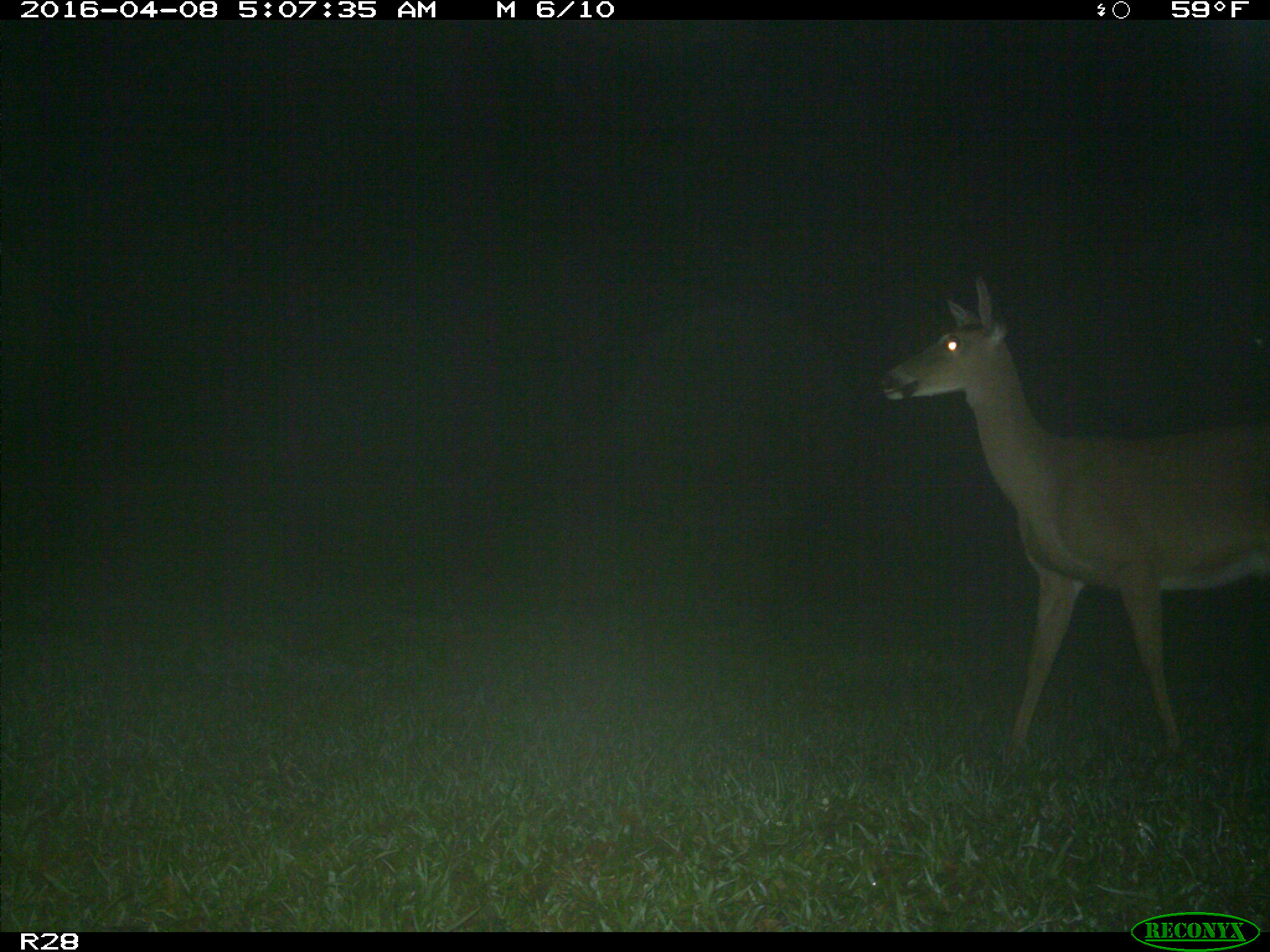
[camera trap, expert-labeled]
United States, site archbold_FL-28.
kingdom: Animalia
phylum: Chordata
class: Mammalia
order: Artiodactyla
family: Cervidae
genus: Odocoileus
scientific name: Odocoileus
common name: deer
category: unidentified deer